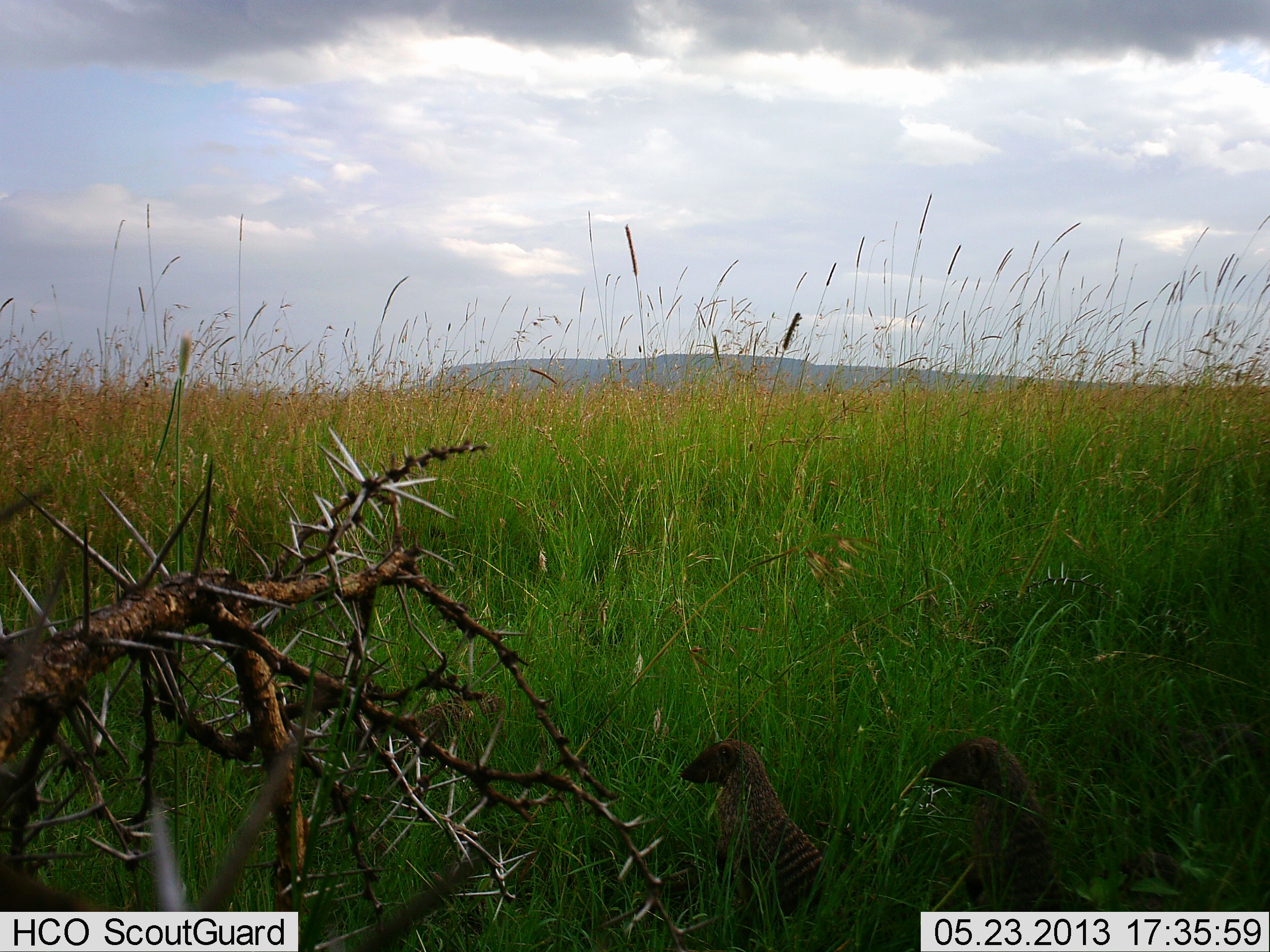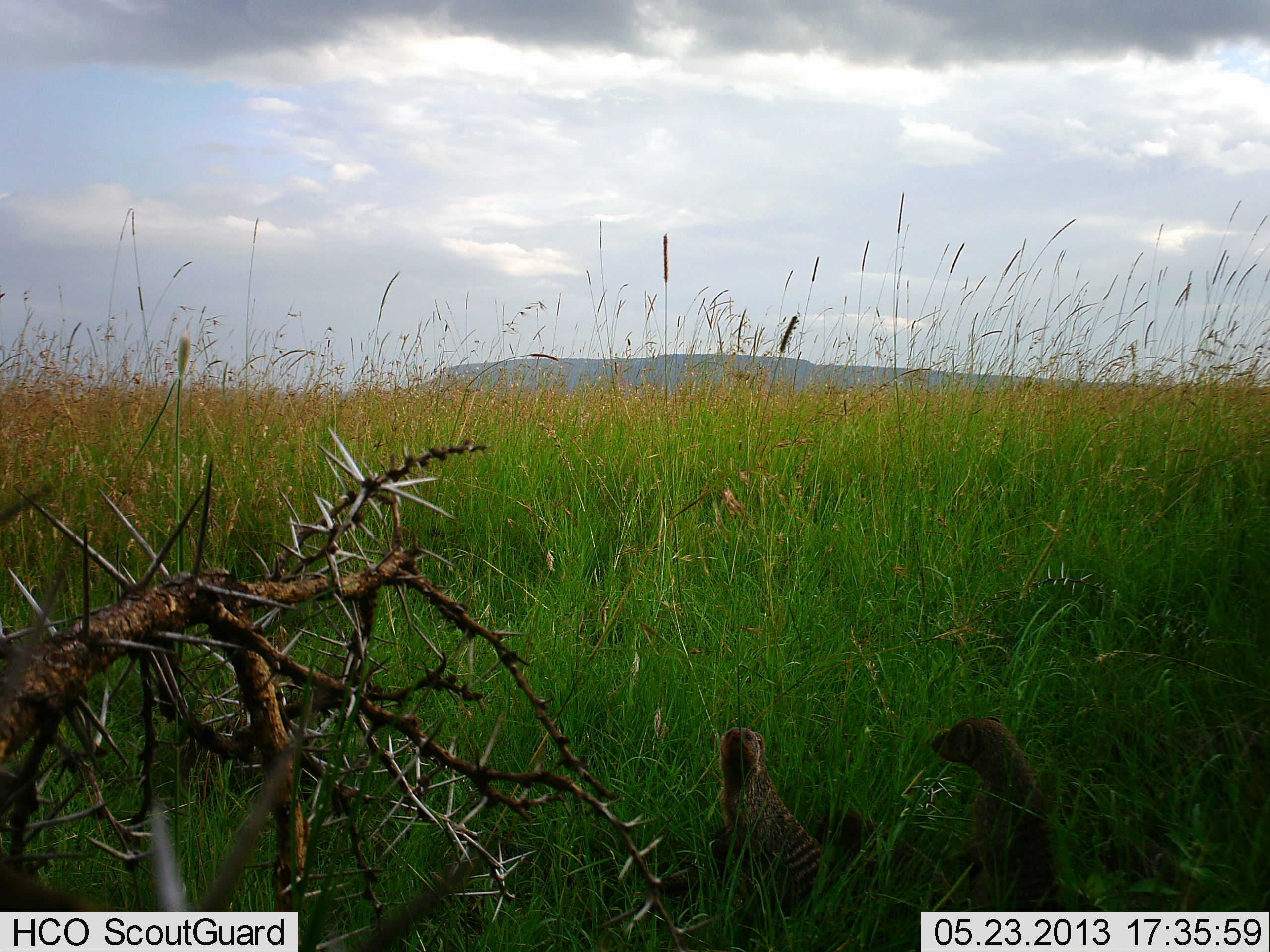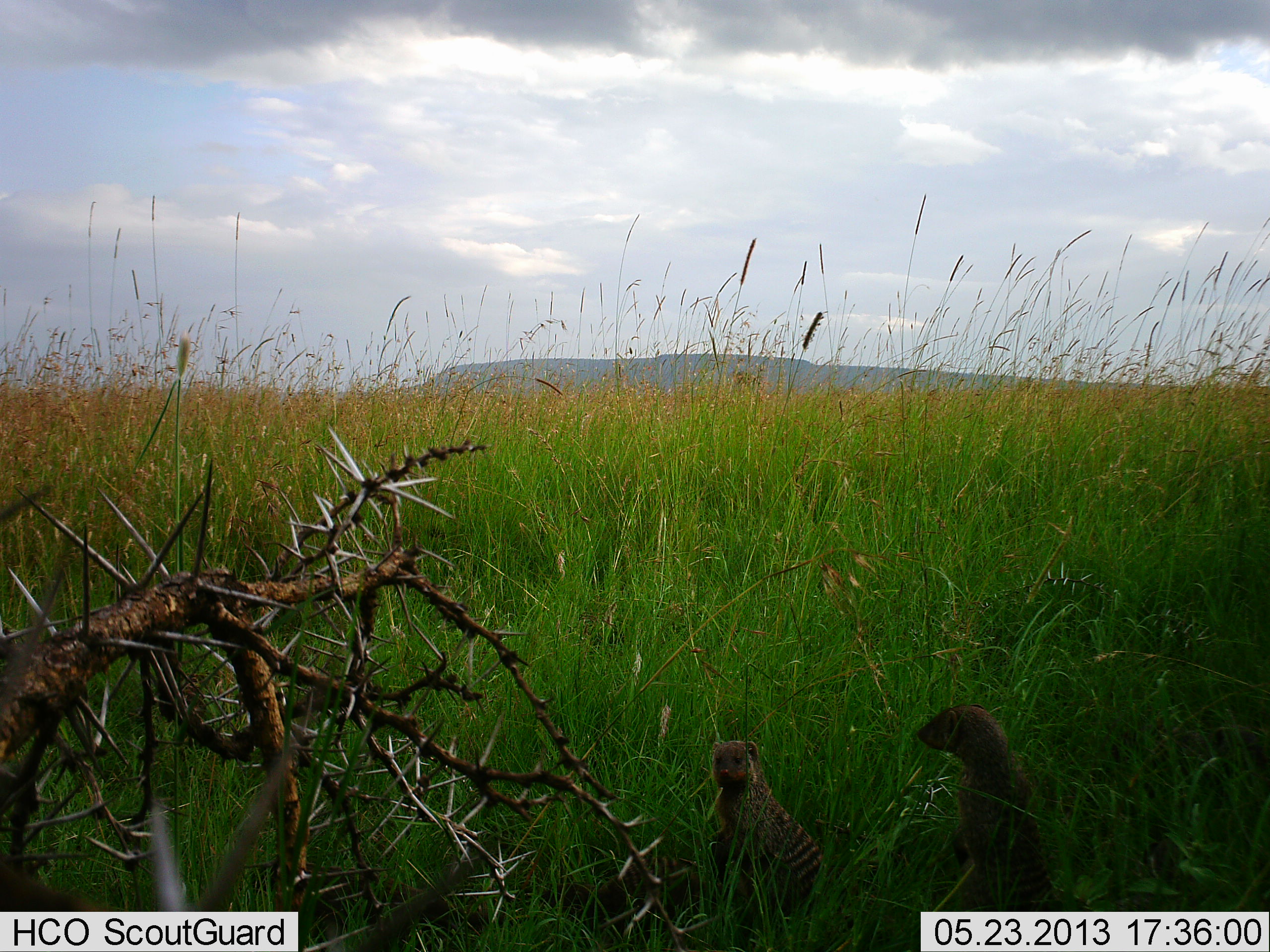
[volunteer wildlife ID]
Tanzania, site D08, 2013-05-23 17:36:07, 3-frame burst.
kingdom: Animalia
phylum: Chordata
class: Mammalia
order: Carnivora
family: Herpestidae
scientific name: Herpestidae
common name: mongoose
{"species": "mongoose (Herpestidae)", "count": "3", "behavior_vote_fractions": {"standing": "80%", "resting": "10%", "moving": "50%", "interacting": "10%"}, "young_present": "0%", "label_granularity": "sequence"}